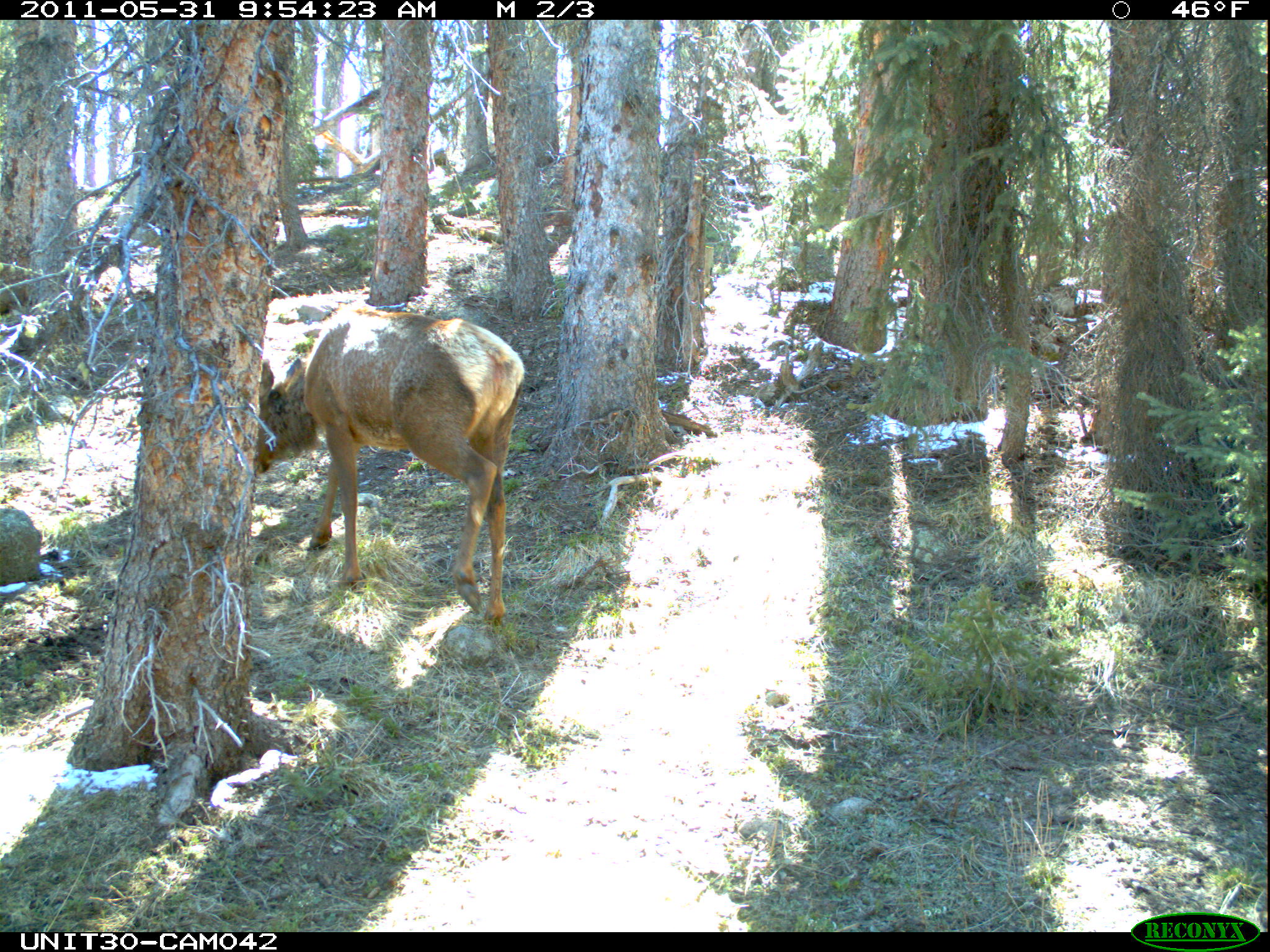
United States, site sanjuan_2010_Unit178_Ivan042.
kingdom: Animalia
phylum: Chordata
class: Mammalia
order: Artiodactyla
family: Cervidae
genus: Cervus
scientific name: Cervus elaphus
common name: red deer